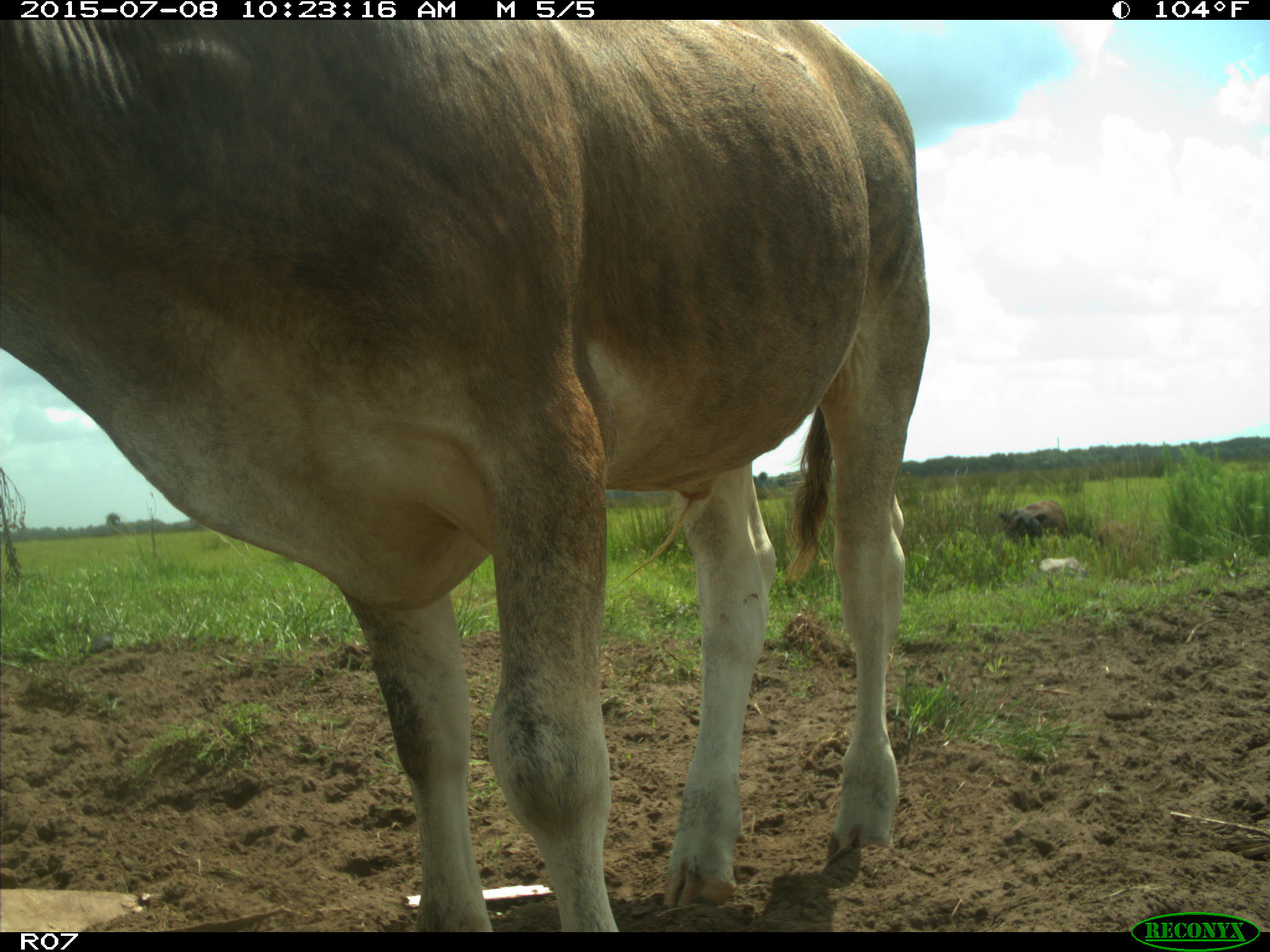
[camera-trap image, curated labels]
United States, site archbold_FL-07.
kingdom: Animalia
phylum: Chordata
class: Mammalia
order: Artiodactyla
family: Bovidae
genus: Bos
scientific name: Bos taurus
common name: domestic cow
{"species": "Bos taurus (domestic cow)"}